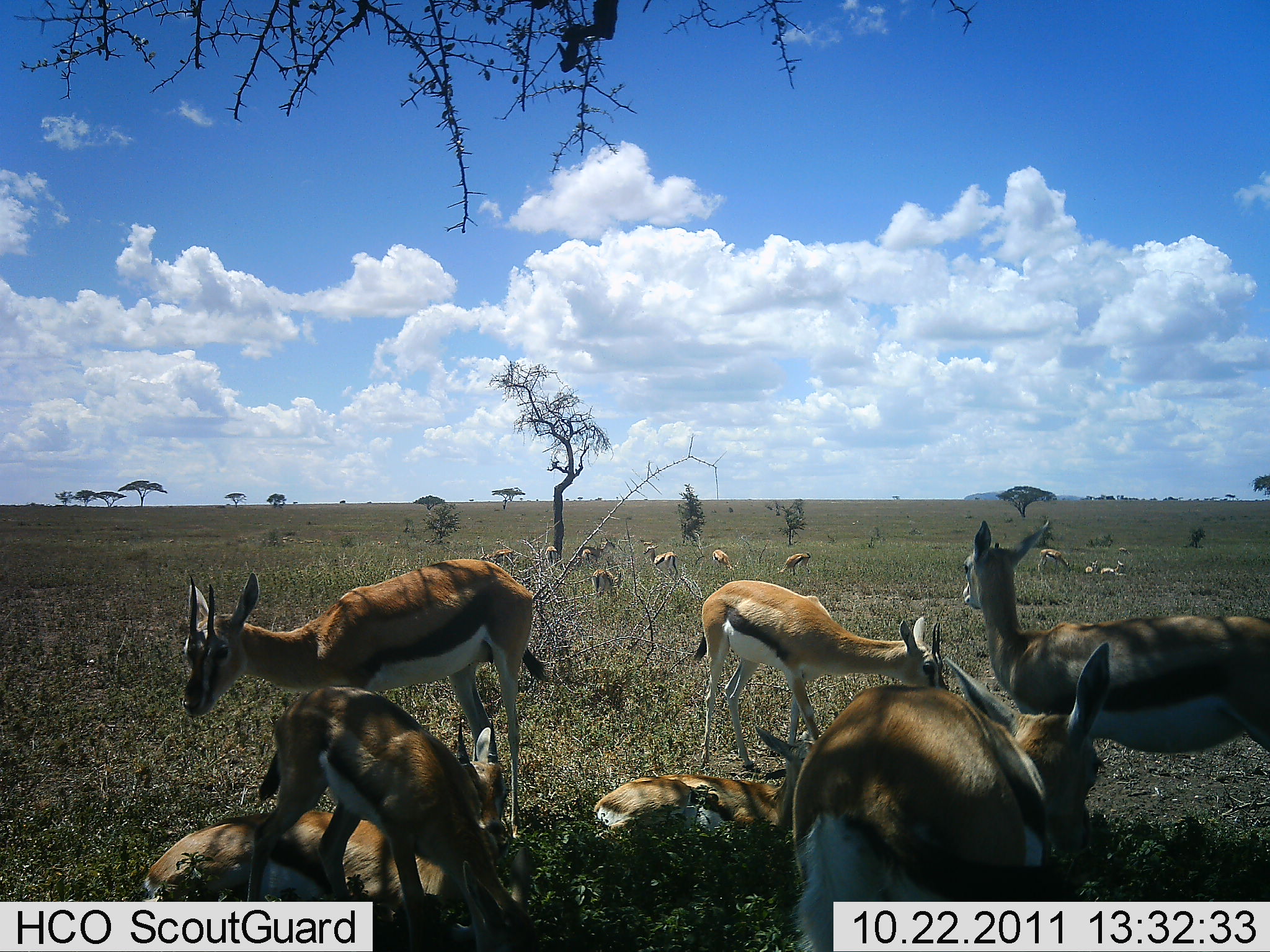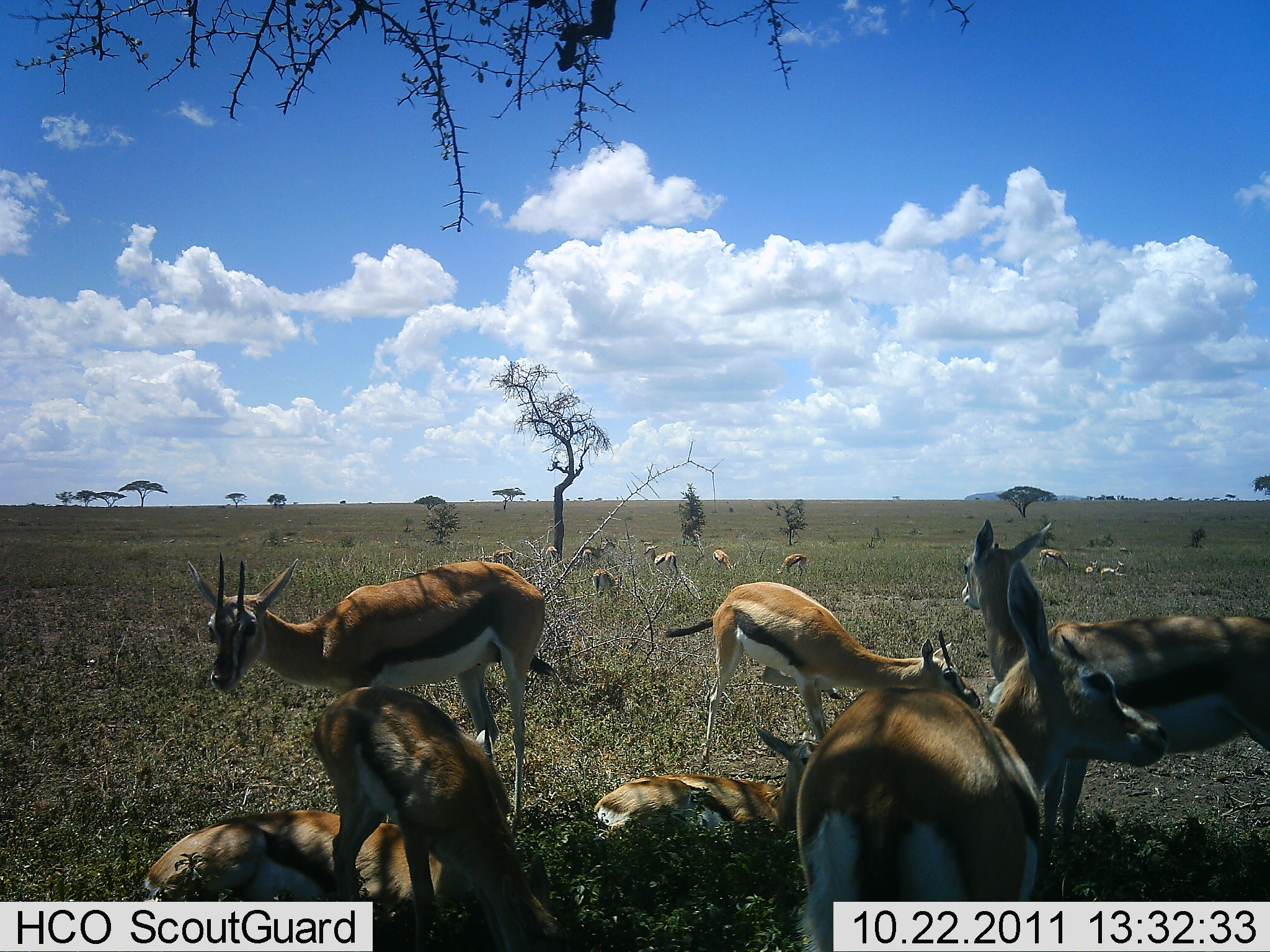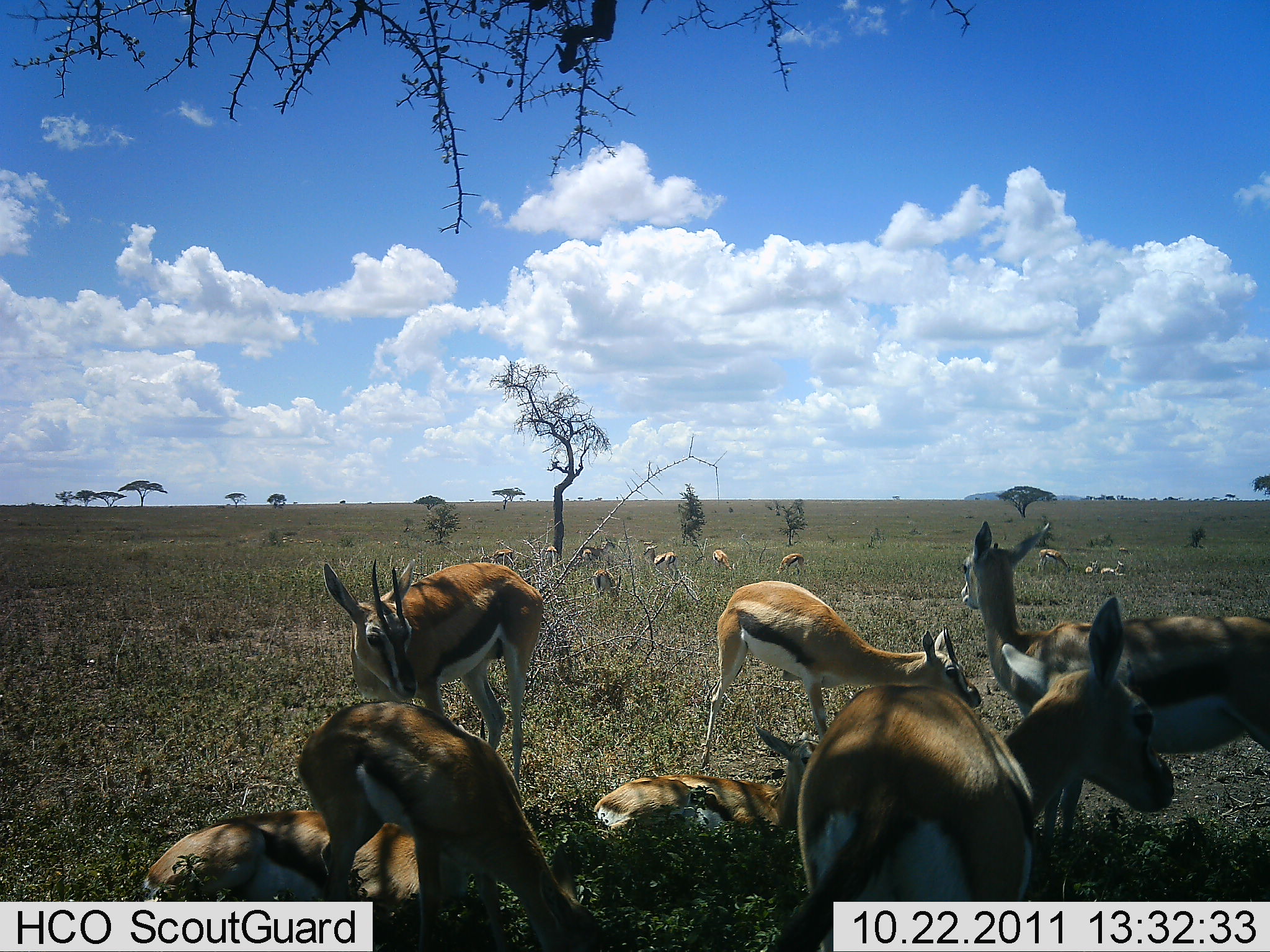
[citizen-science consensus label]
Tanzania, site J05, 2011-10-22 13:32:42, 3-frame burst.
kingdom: Animalia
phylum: Chordata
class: Mammalia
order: Artiodactyla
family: Bovidae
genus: Eudorcas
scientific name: Eudorcas thomsonii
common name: thomson's gazelle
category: gazellethomsons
Gazellethomsons (thomson's gazelle) (Eudorcas thomsonii), count 11-50. Behavior (volunteer vote fractions): standing 100%, resting 100%, moving 18%, interacting 9%. Young present (vote fraction): 9%. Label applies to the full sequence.